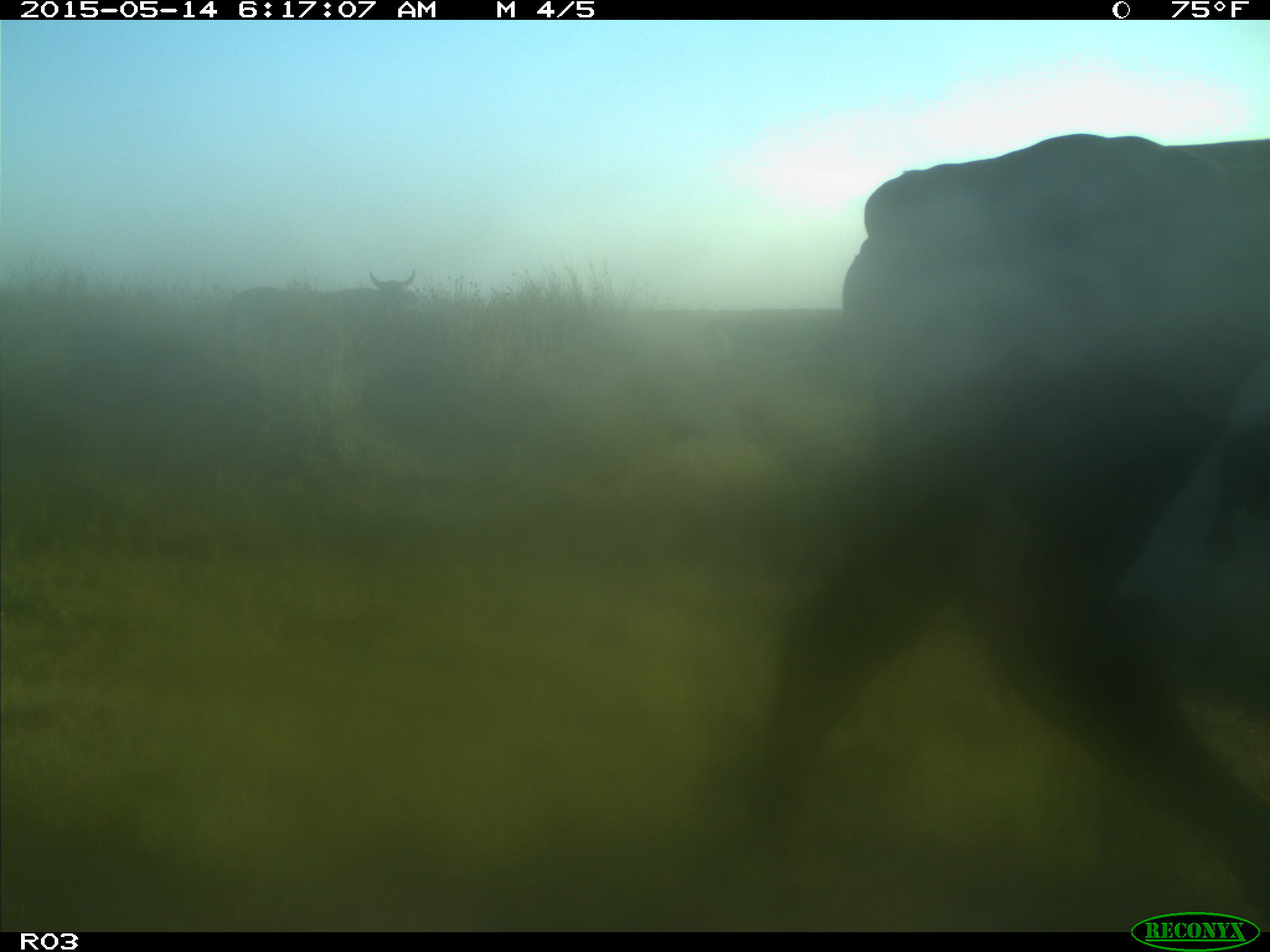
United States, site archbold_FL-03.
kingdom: Animalia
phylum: Chordata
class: Mammalia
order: Artiodactyla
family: Bovidae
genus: Bos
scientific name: Bos taurus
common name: domestic cow